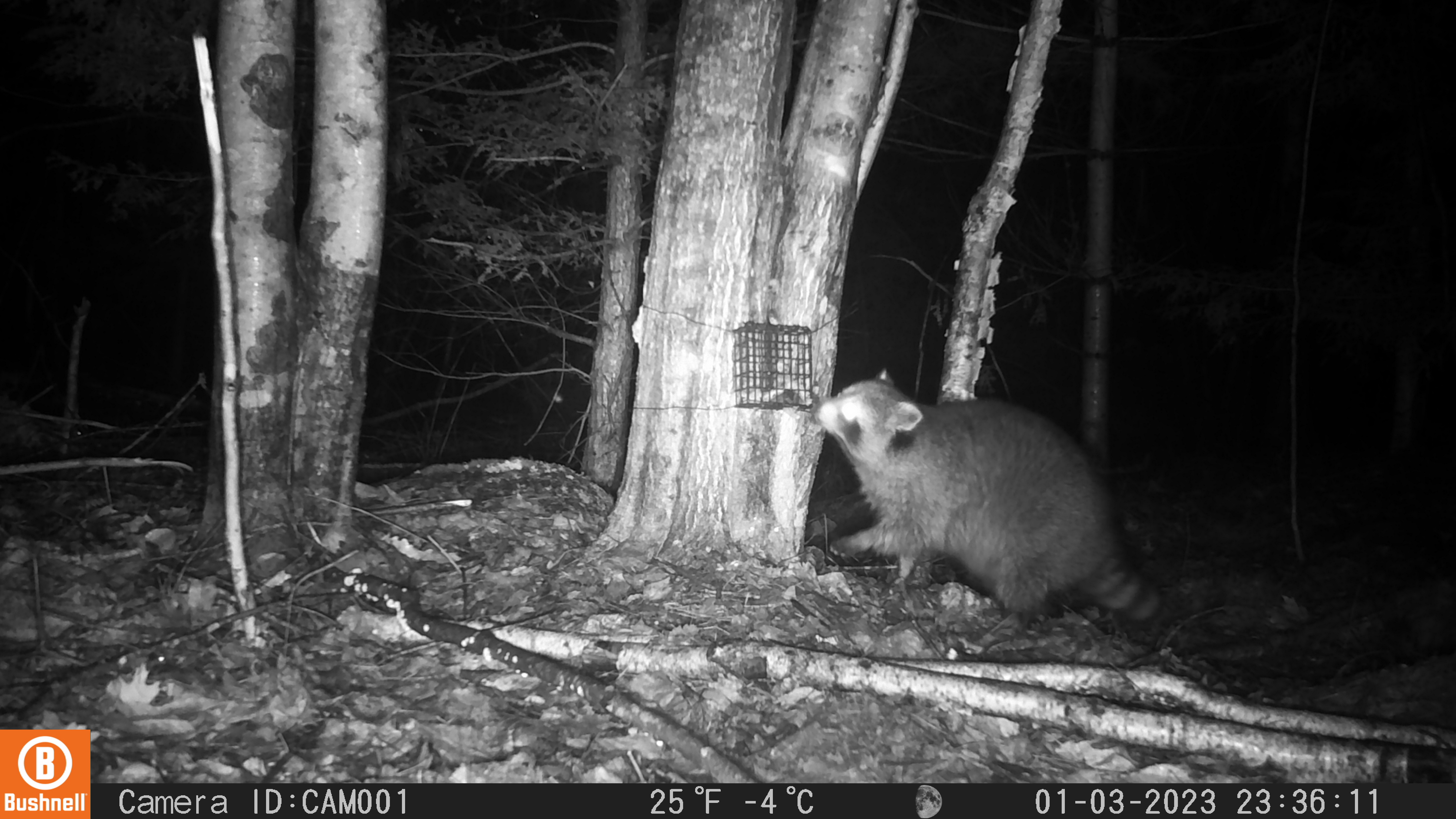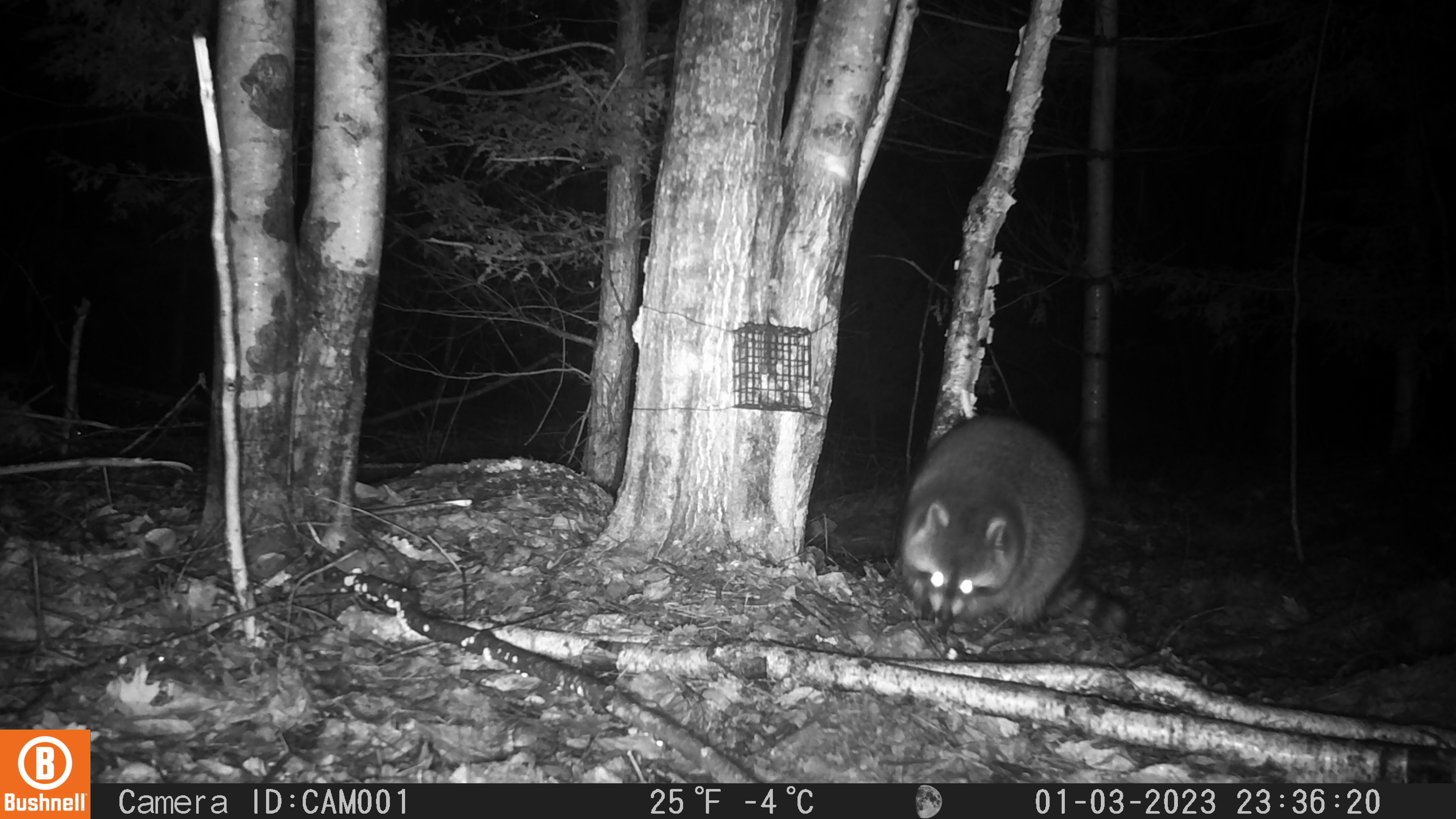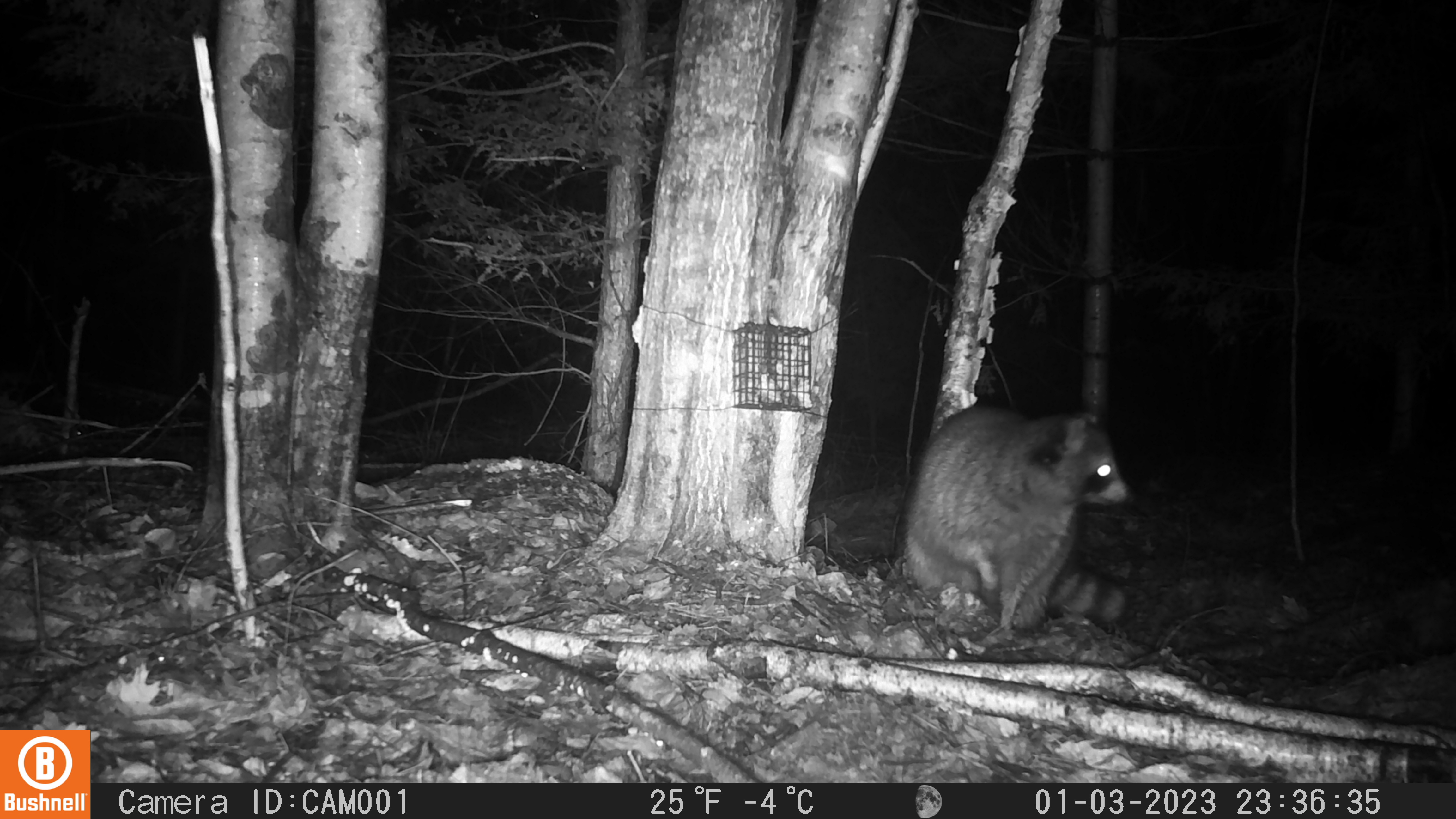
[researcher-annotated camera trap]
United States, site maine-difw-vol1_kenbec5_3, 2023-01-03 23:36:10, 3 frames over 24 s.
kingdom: Animalia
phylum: Chordata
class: Mammalia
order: Carnivora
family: Procyonidae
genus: Procyon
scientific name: Procyon lotor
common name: raccoon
Raccoon (Procyon lotor).